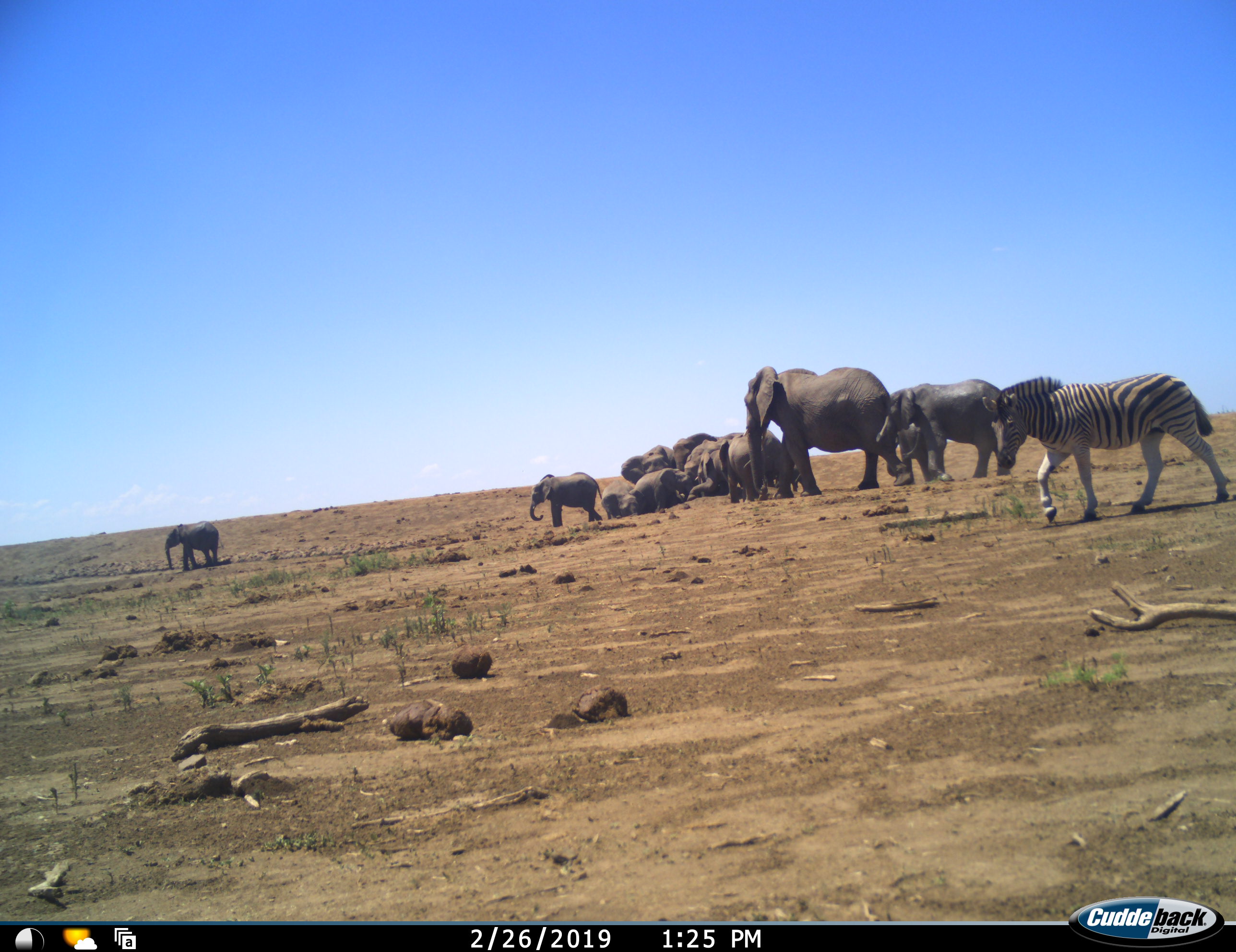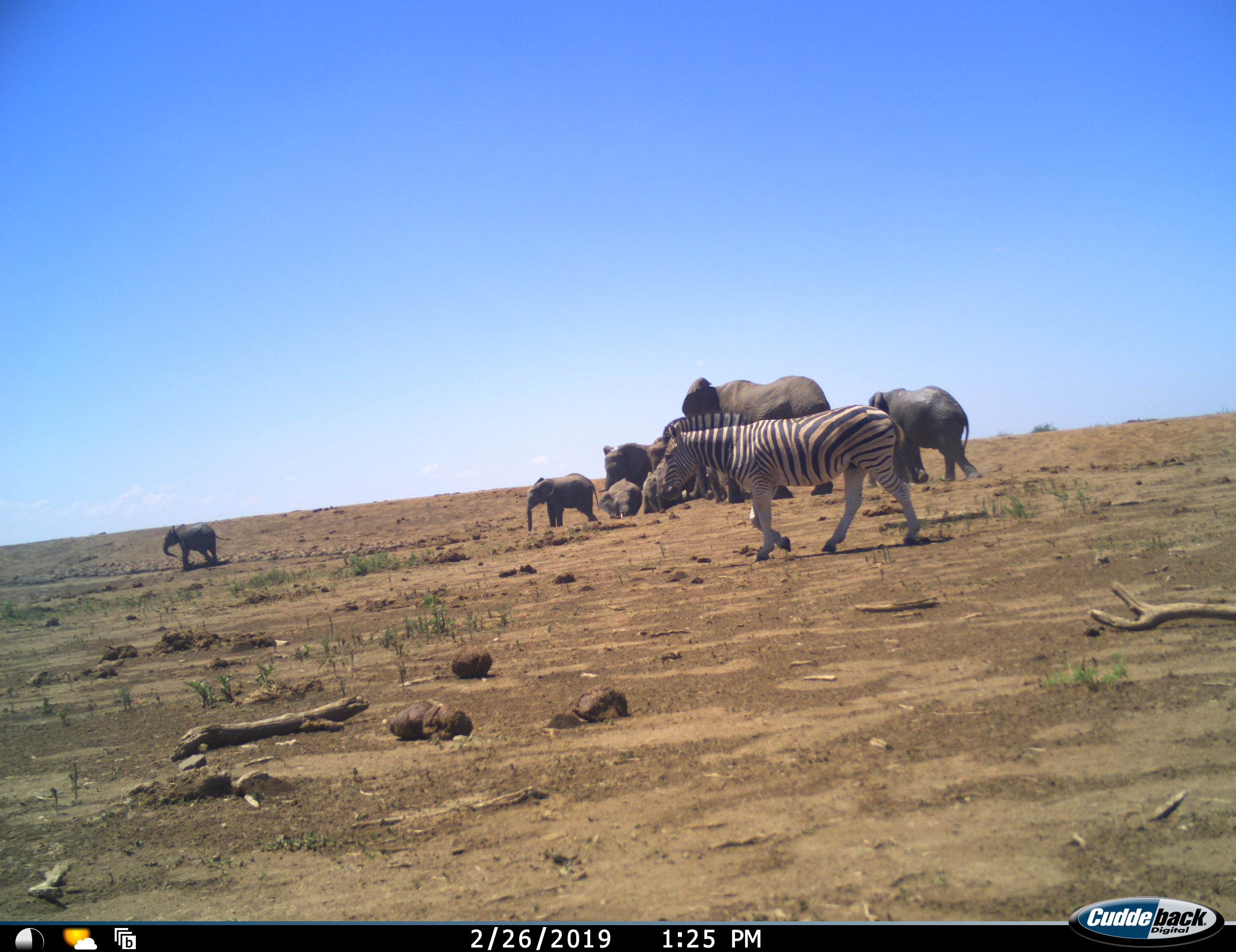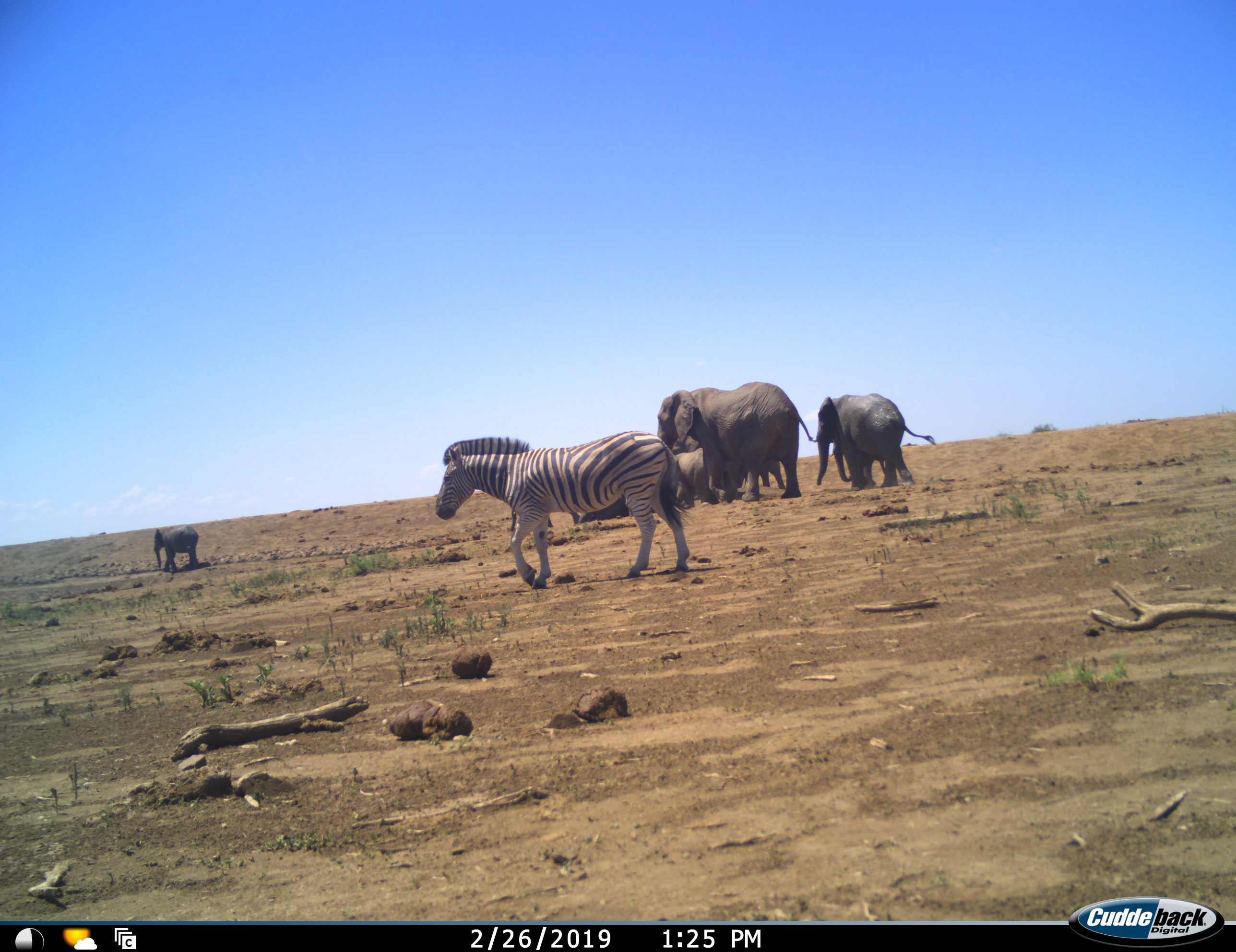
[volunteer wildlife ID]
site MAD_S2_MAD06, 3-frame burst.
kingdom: Animalia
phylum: Chordata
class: Mammalia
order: Proboscidea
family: Elephantidae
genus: Loxodonta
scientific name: Loxodonta africana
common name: african bush elephant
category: elephant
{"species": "elephant (african bush elephant) (Loxodonta africana)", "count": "11-50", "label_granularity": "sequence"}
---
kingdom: Animalia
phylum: Chordata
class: Mammalia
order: Perissodactyla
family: Equidae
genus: Equus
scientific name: Equus quagga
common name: plains zebra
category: zebraplains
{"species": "zebraplains (plains zebra) (Equus quagga)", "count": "1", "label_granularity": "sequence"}